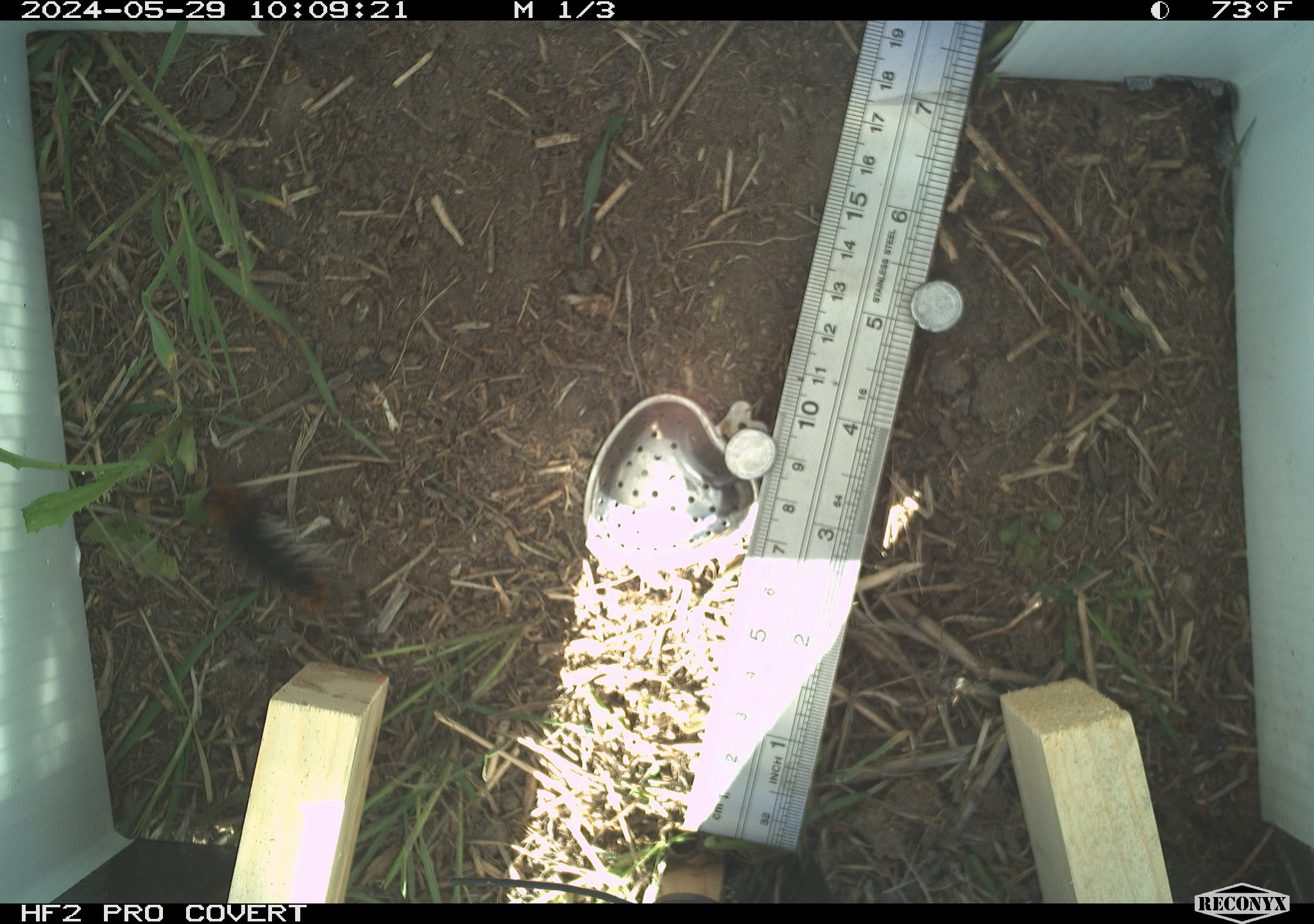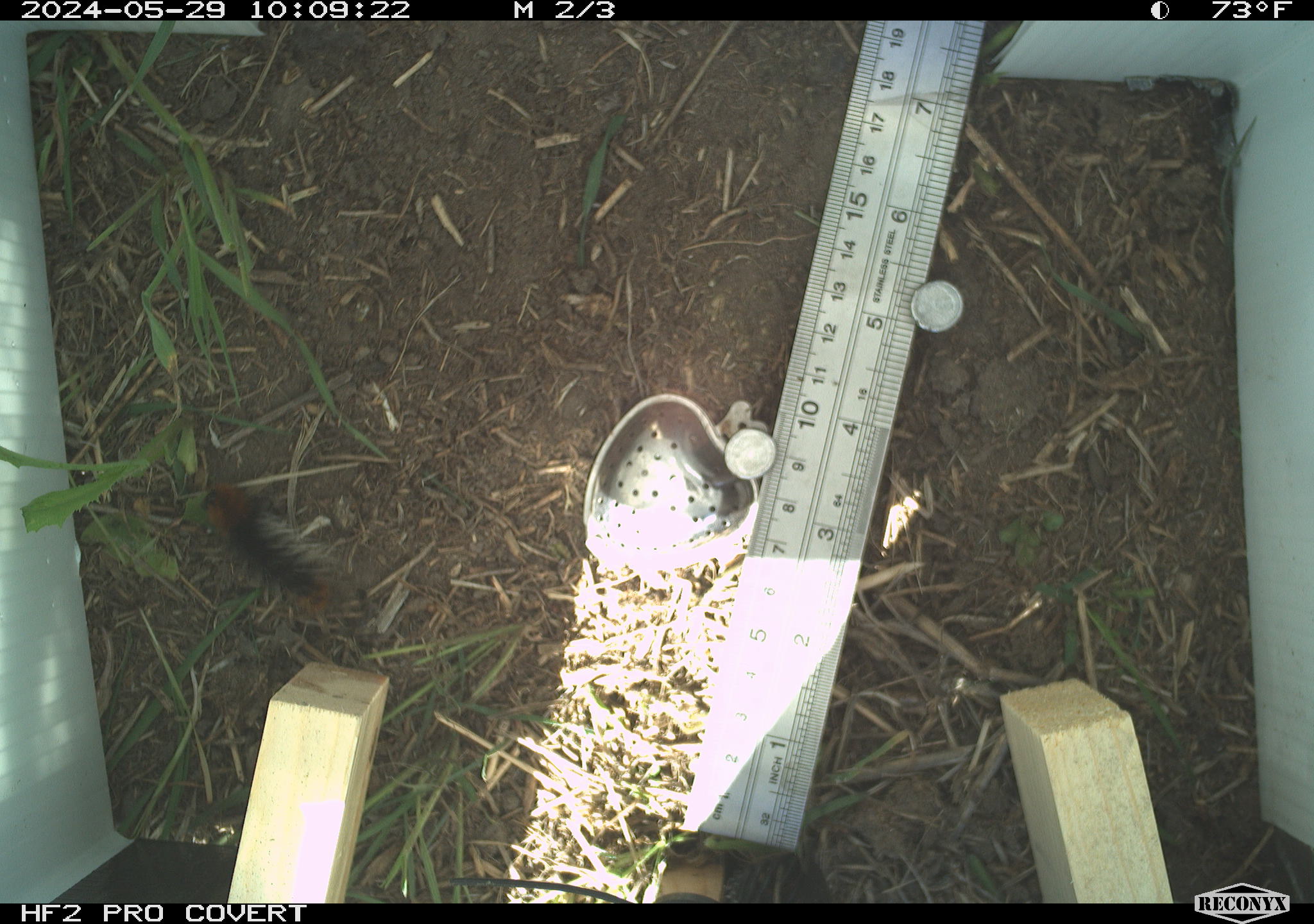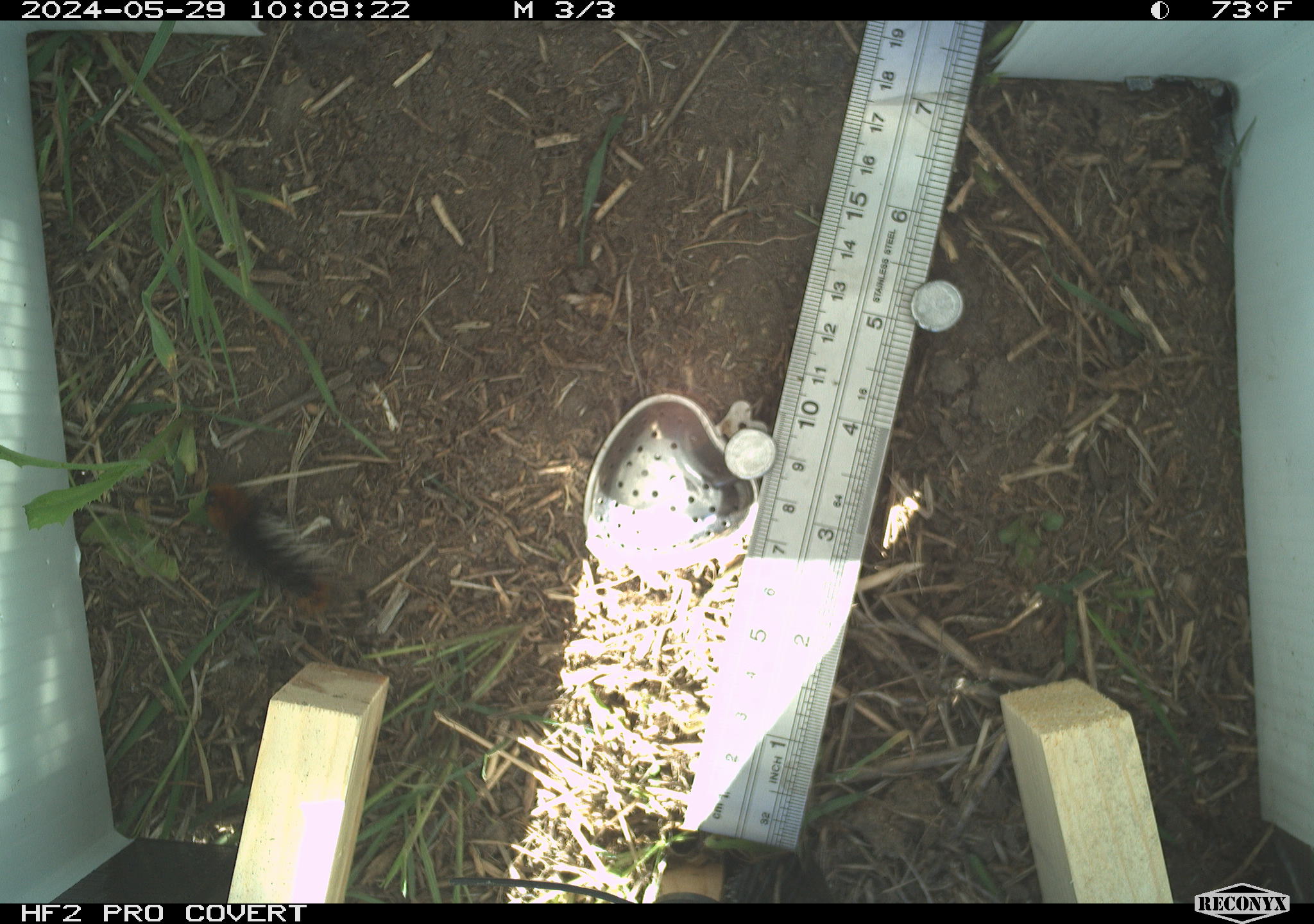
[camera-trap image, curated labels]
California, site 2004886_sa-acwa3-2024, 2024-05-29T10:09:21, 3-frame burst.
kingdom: Animalia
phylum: Arthropoda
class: Insecta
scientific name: Insecta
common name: insect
Insect (Insecta).